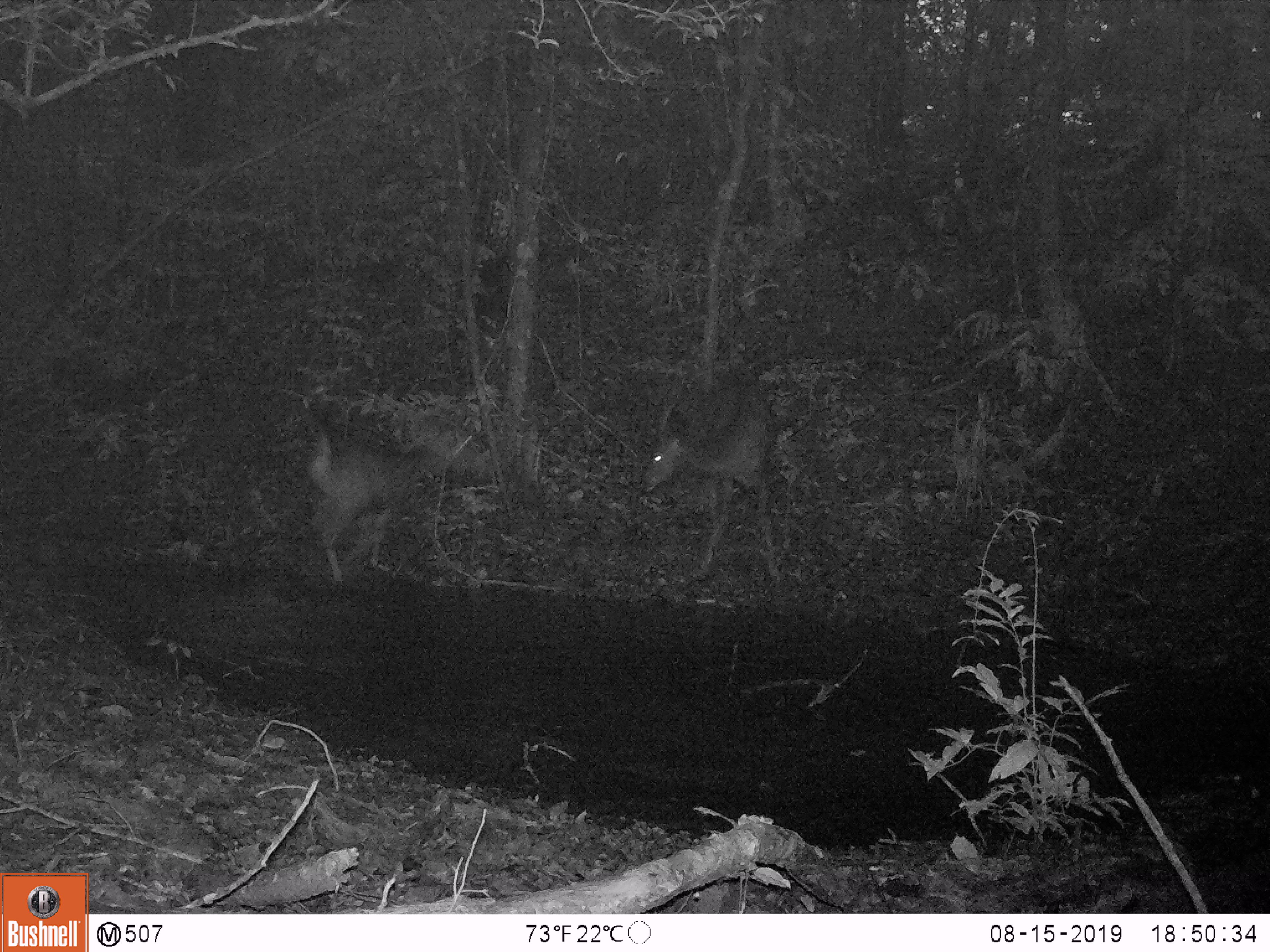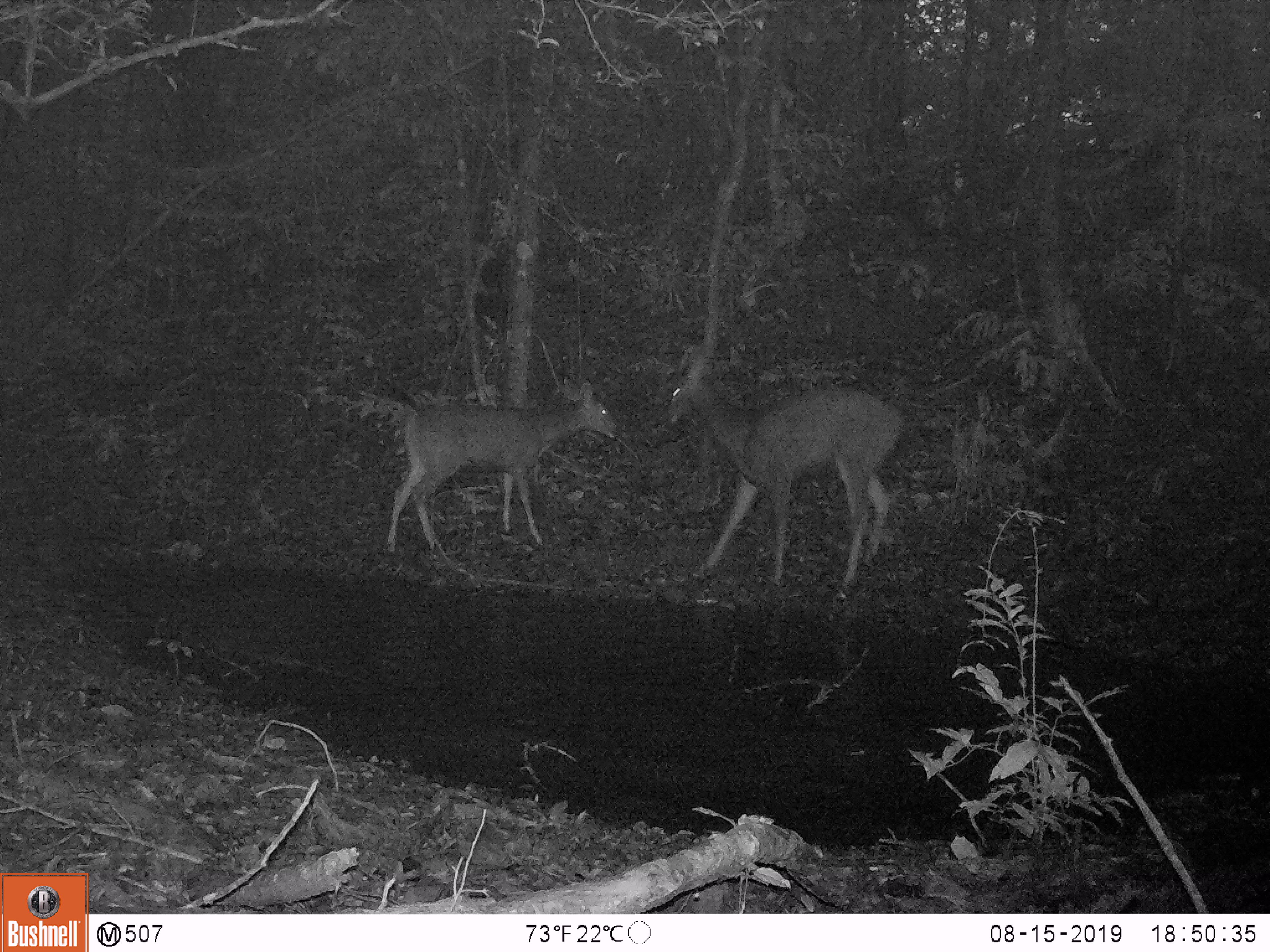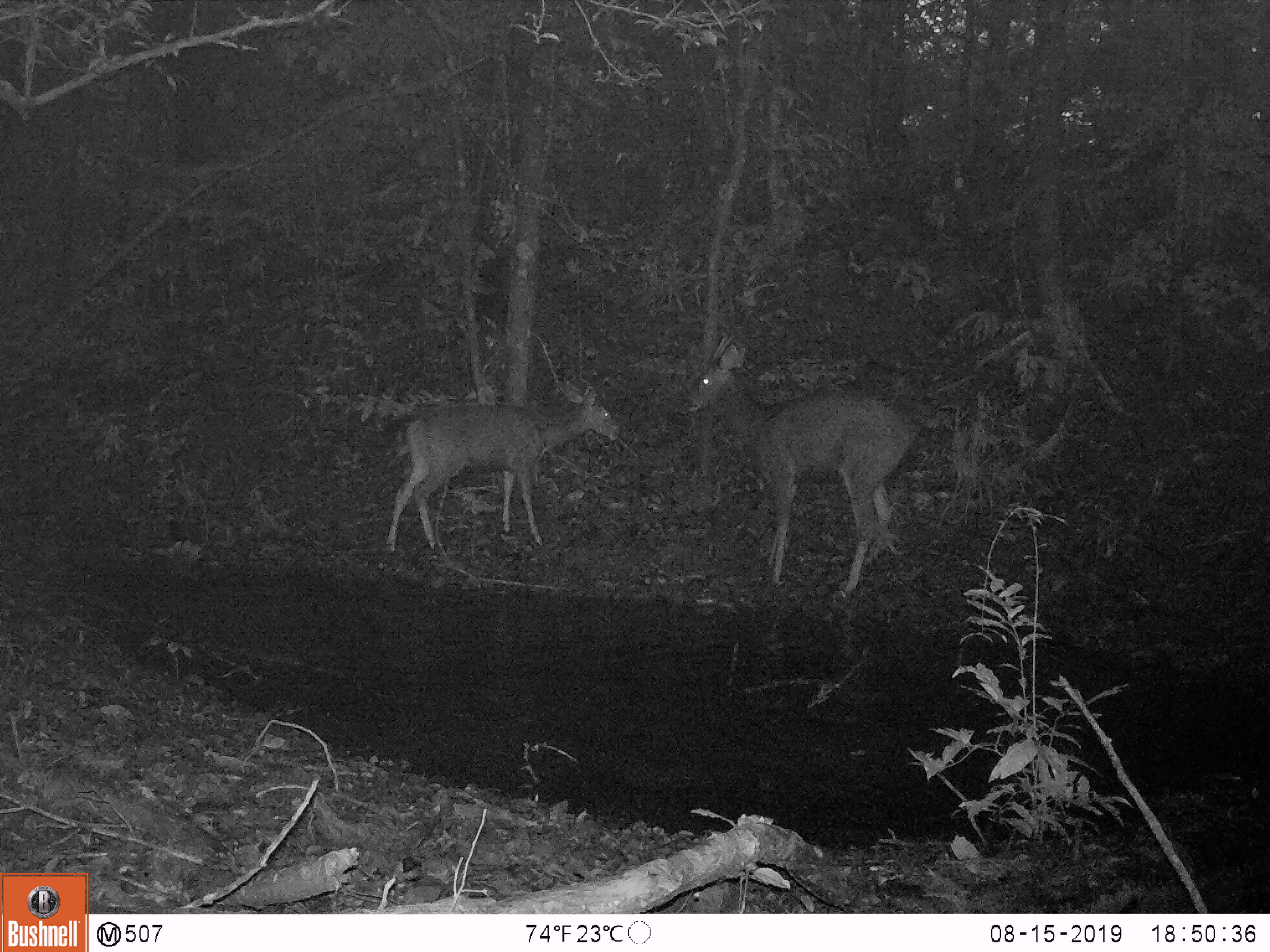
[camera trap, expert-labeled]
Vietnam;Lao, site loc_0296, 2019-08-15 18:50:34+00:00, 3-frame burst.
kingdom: Animalia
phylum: Chordata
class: Mammalia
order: Artiodactyla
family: Cervidae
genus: Rusa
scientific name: Rusa unicolor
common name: sambar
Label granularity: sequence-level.